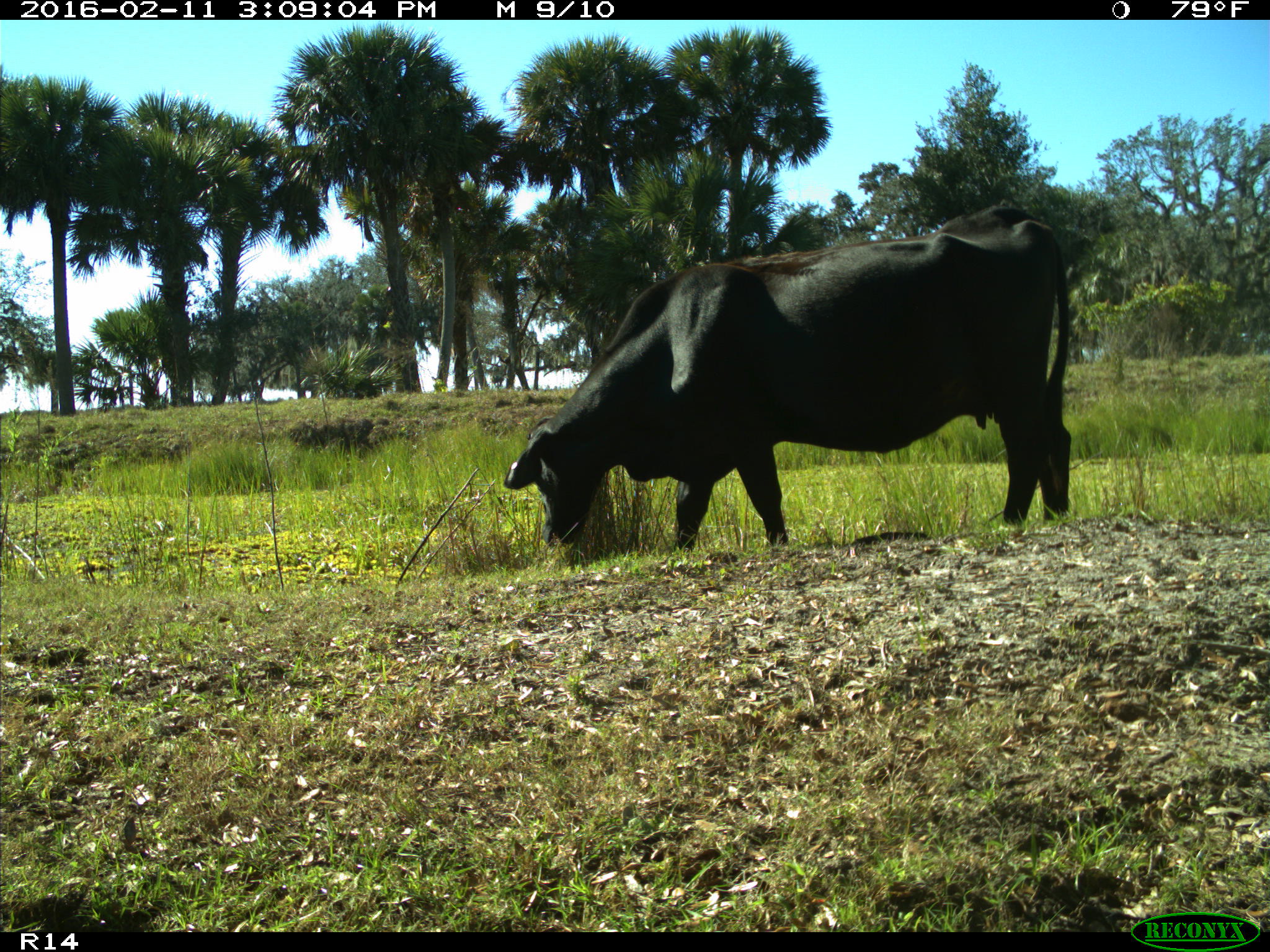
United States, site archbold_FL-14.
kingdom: Animalia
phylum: Chordata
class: Mammalia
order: Artiodactyla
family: Bovidae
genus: Bos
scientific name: Bos taurus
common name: domestic cow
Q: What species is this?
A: Bos taurus (domestic cow).